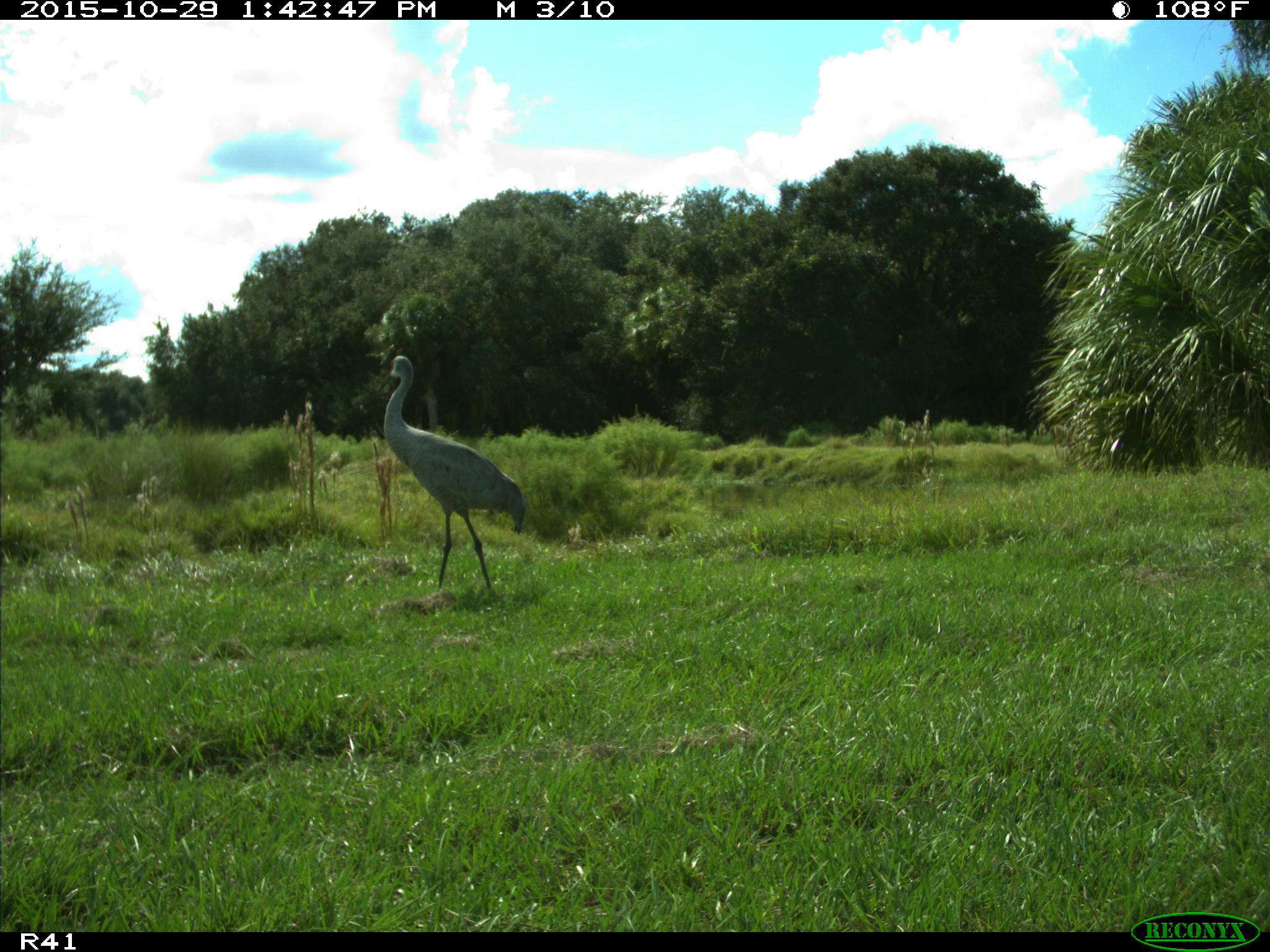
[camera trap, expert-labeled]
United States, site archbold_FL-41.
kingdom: Animalia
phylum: Chordata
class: Aves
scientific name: Aves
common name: birds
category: unidentified bird